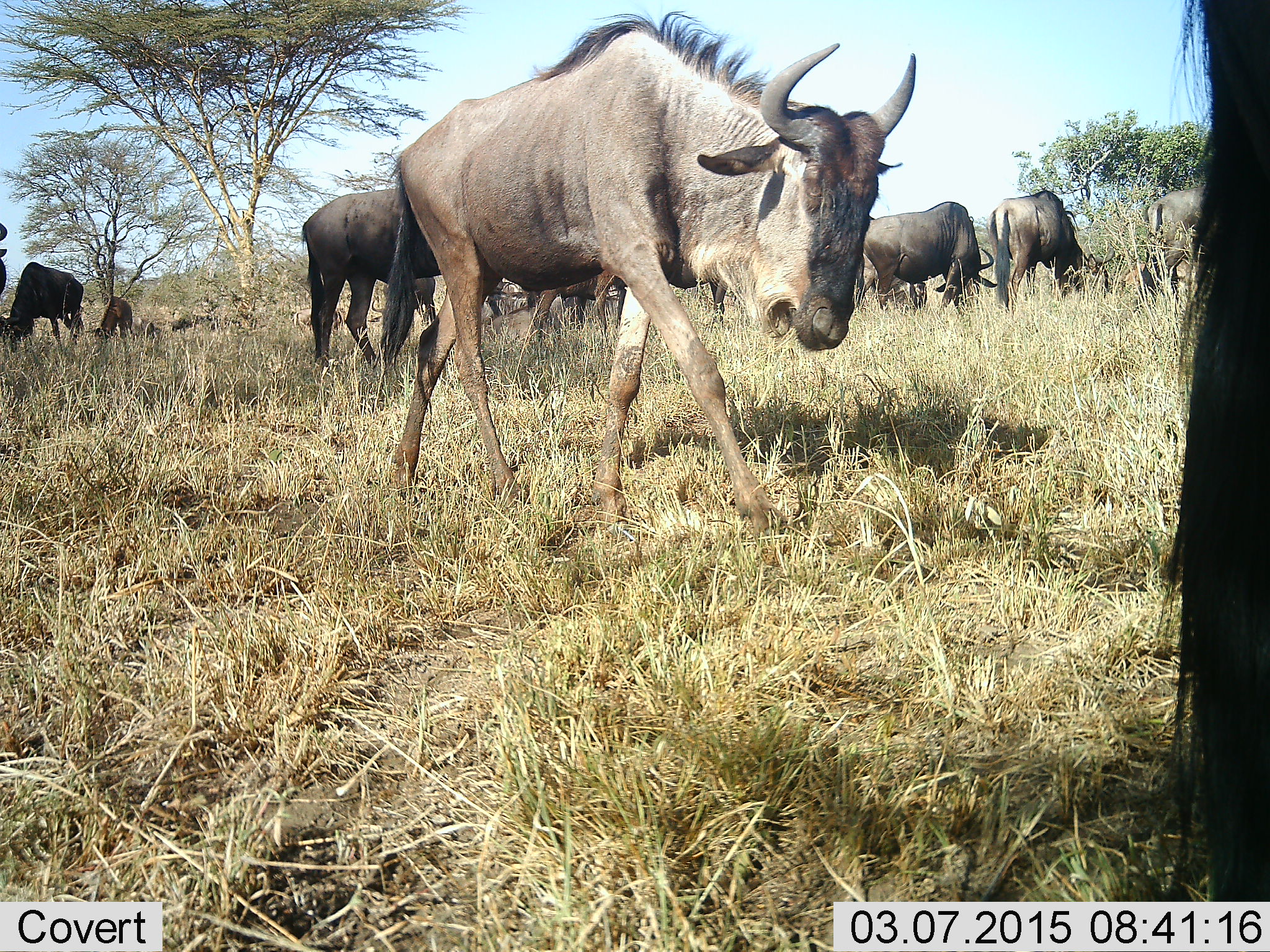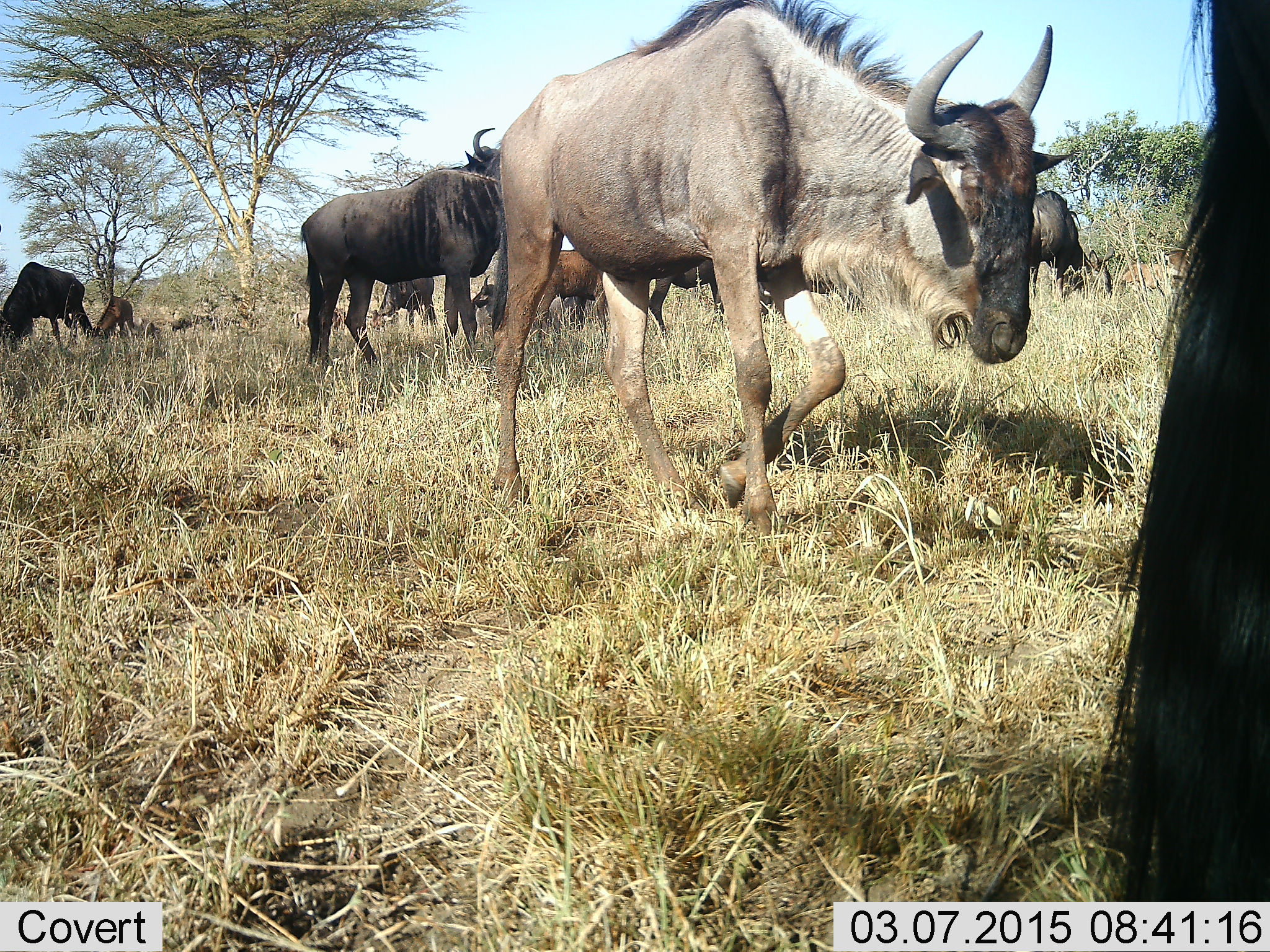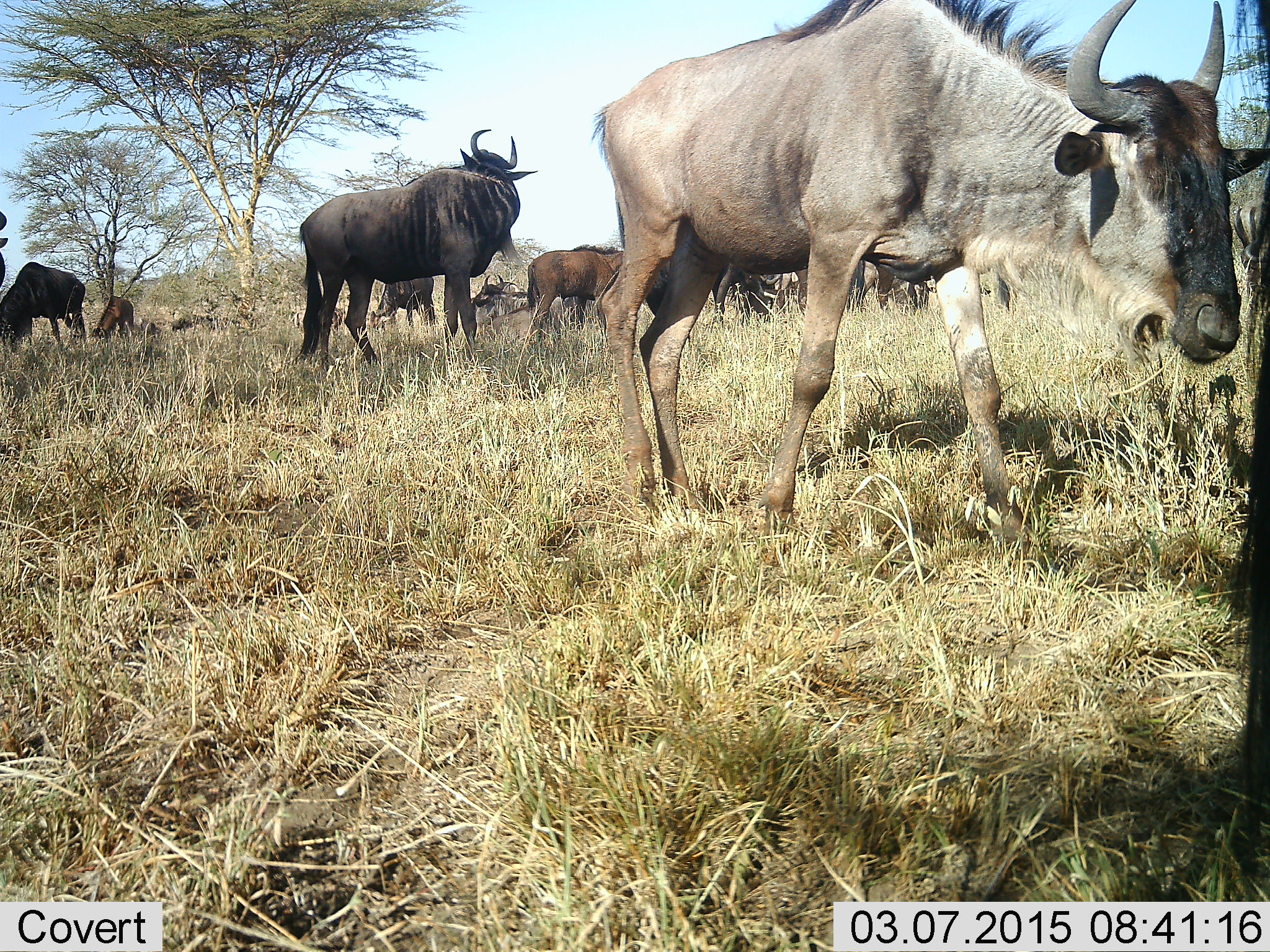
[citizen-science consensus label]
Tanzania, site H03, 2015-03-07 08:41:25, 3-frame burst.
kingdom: Animalia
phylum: Chordata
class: Mammalia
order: Artiodactyla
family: Bovidae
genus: Connochaetes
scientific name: Connochaetes taurinus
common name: blue wildebeest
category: wildebeest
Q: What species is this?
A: Wildebeest (blue wildebeest) (Connochaetes taurinus).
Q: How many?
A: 11-50.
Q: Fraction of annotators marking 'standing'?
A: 20%.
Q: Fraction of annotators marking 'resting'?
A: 10%.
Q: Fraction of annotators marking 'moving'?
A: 90%.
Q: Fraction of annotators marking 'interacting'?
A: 10%.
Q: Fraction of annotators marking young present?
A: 40%.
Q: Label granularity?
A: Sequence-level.